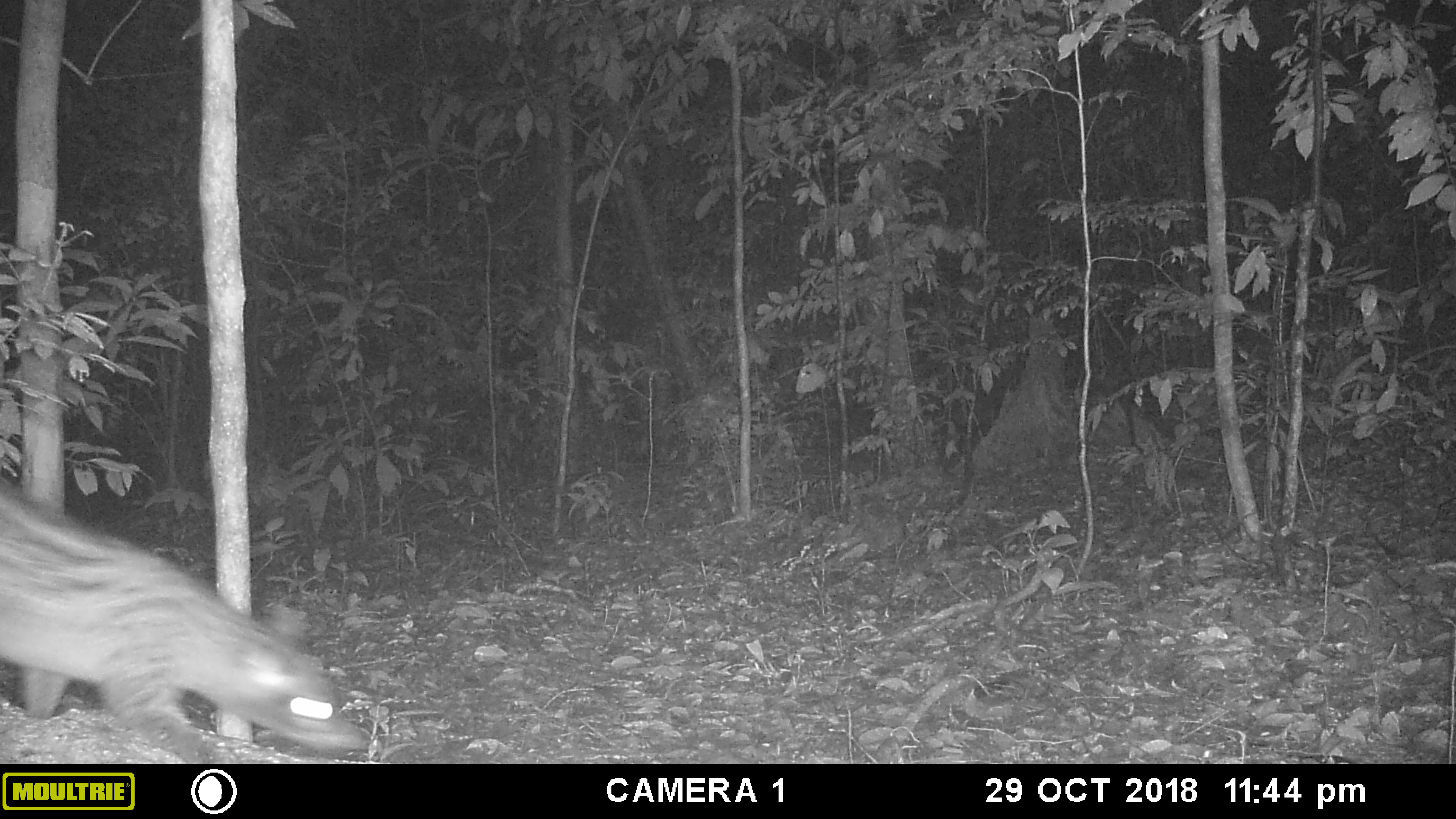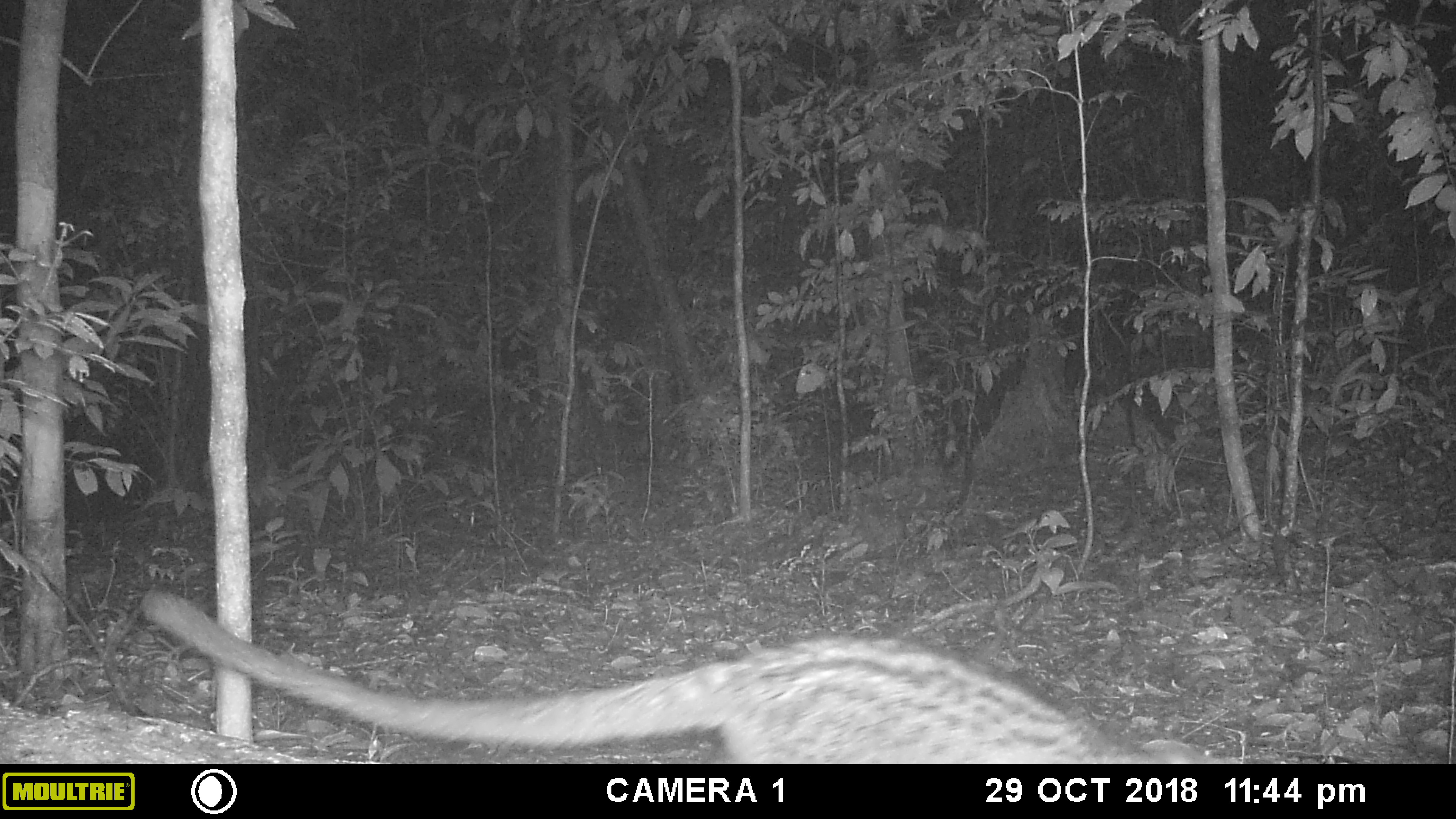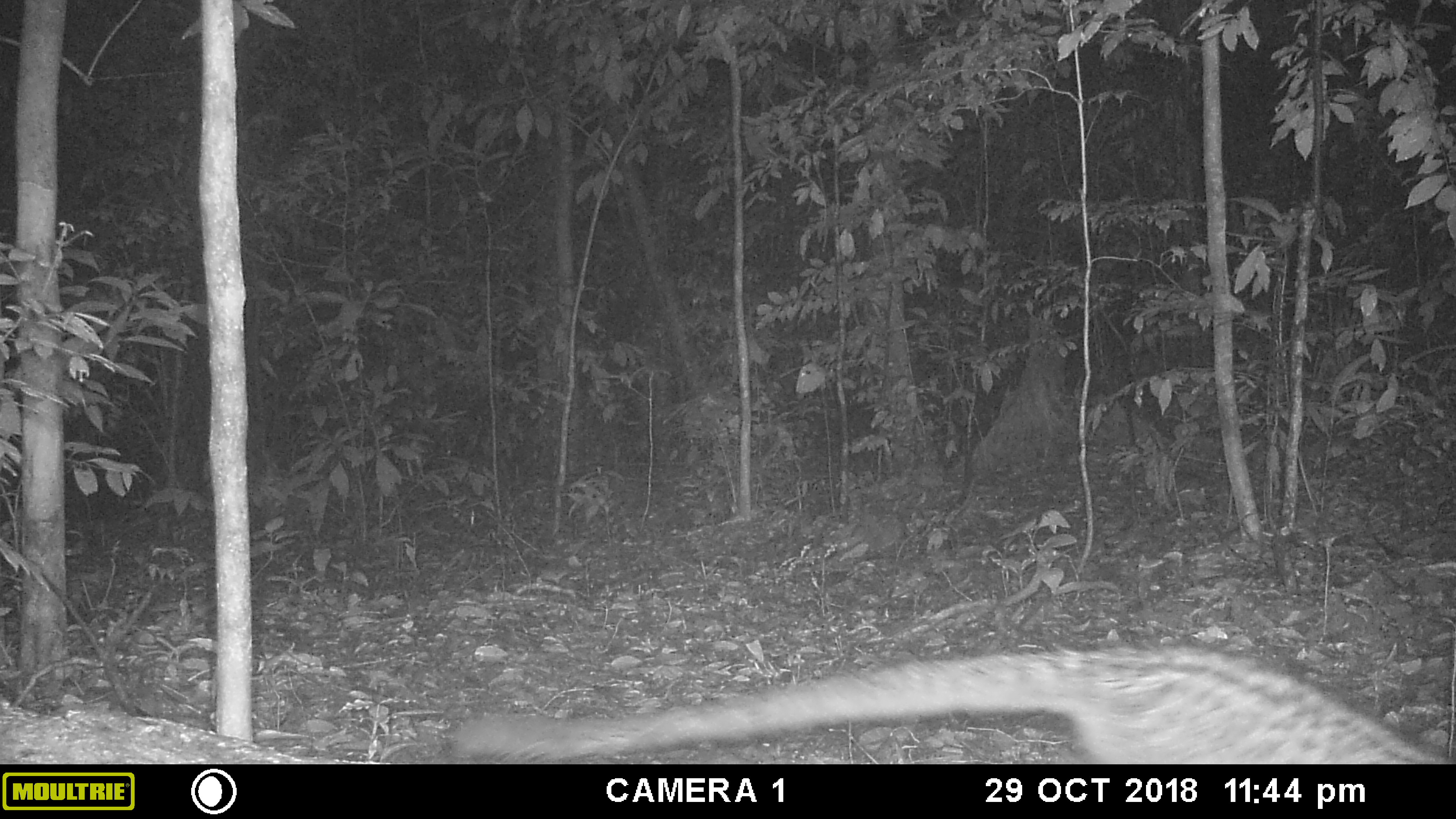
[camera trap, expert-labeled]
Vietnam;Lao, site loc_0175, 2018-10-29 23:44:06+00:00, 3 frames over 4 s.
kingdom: Animalia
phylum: Chordata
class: Mammalia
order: Carnivora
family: Viverridae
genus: Paradoxurus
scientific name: Paradoxurus hermaphroditus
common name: common palm civet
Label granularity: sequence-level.